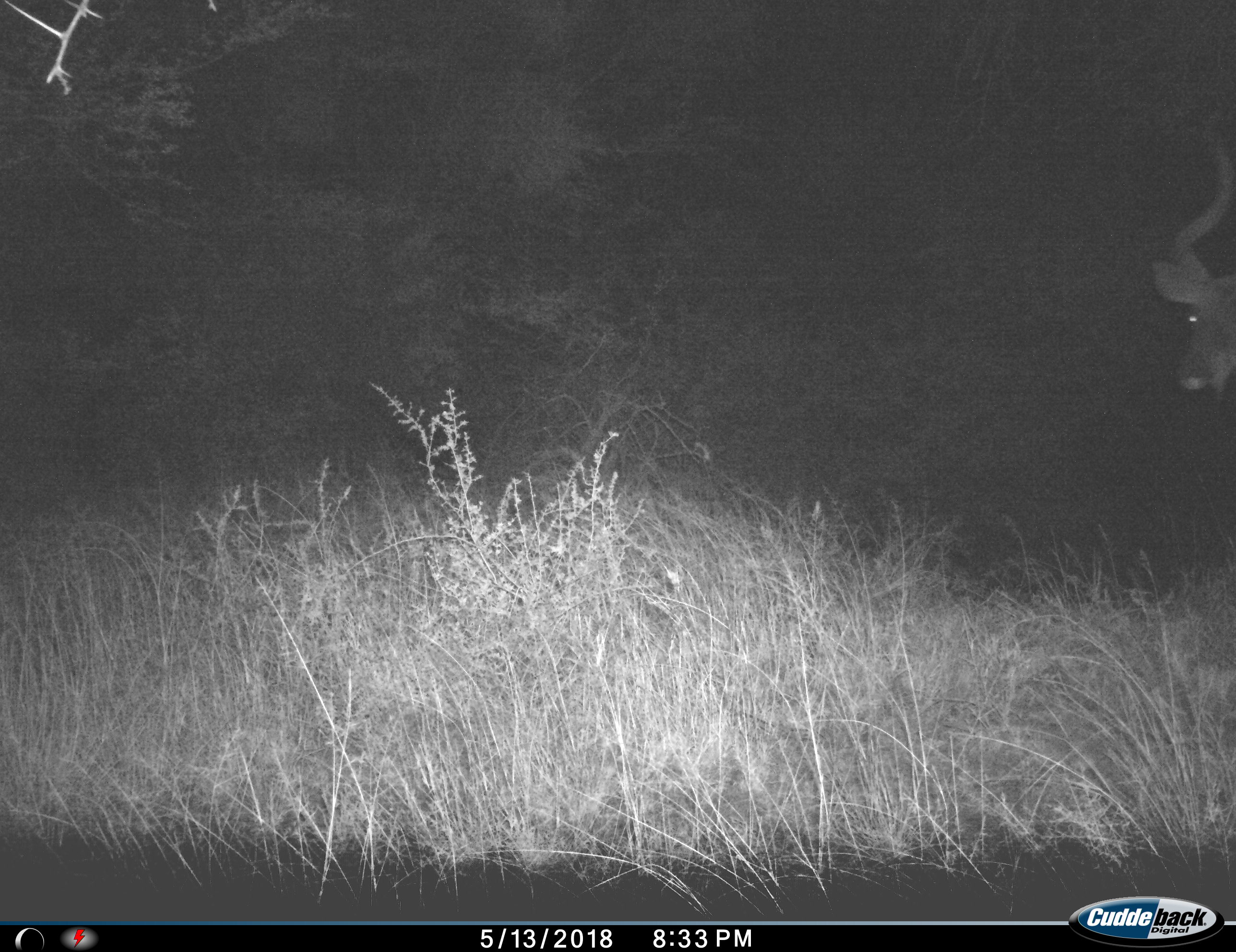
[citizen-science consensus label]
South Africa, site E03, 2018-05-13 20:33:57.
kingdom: Animalia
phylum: Chordata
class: Mammalia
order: Artiodactyla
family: Bovidae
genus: Tragelaphus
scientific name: Tragelaphus strepsiceros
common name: greater kudu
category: kudu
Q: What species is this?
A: Kudu (greater kudu) (Tragelaphus strepsiceros).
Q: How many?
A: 1.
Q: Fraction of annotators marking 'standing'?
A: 67%.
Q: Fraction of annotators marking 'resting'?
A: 0%.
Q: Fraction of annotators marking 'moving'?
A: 33%.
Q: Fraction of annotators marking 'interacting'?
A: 0%.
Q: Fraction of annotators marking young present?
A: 0%.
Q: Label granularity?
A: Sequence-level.